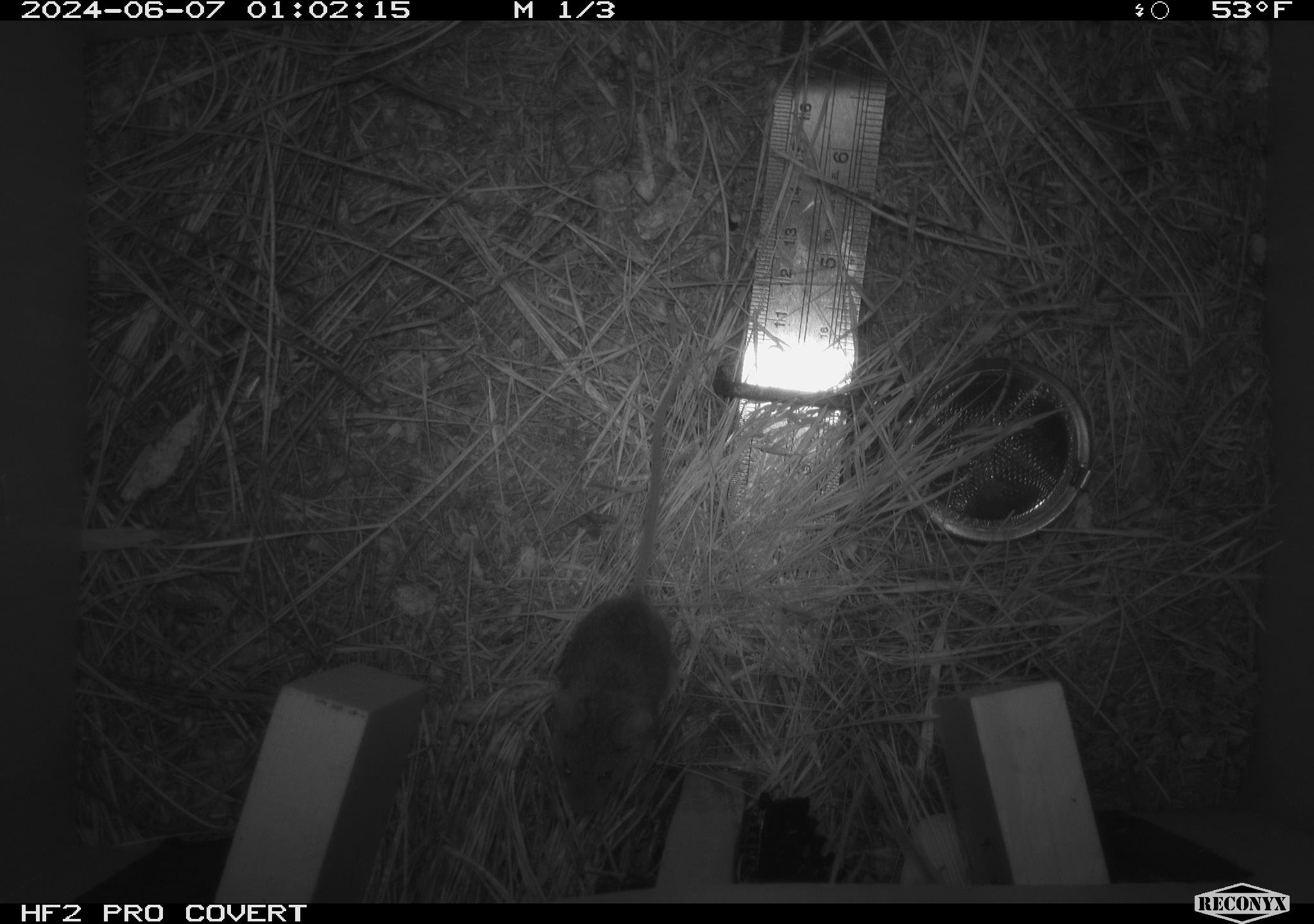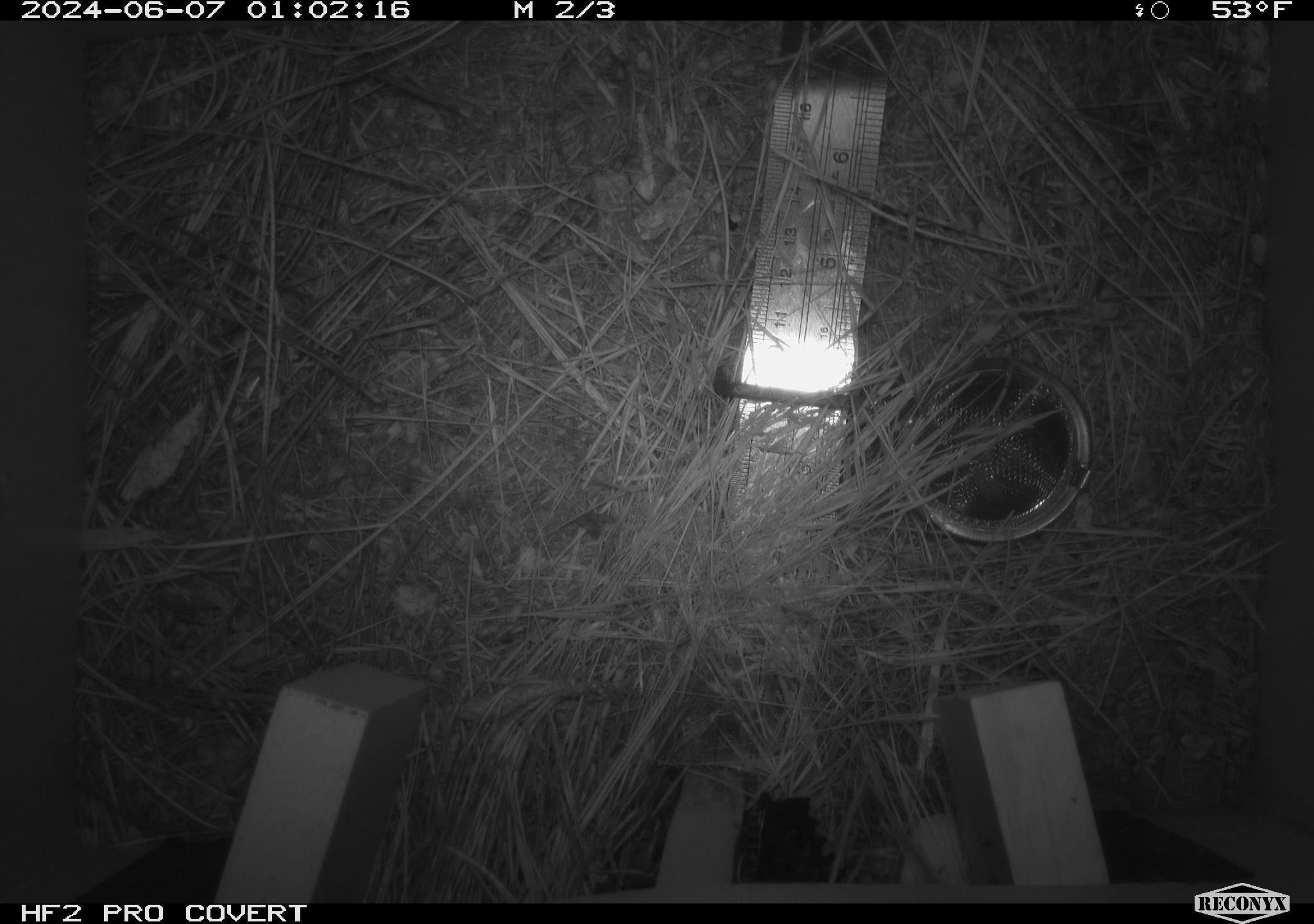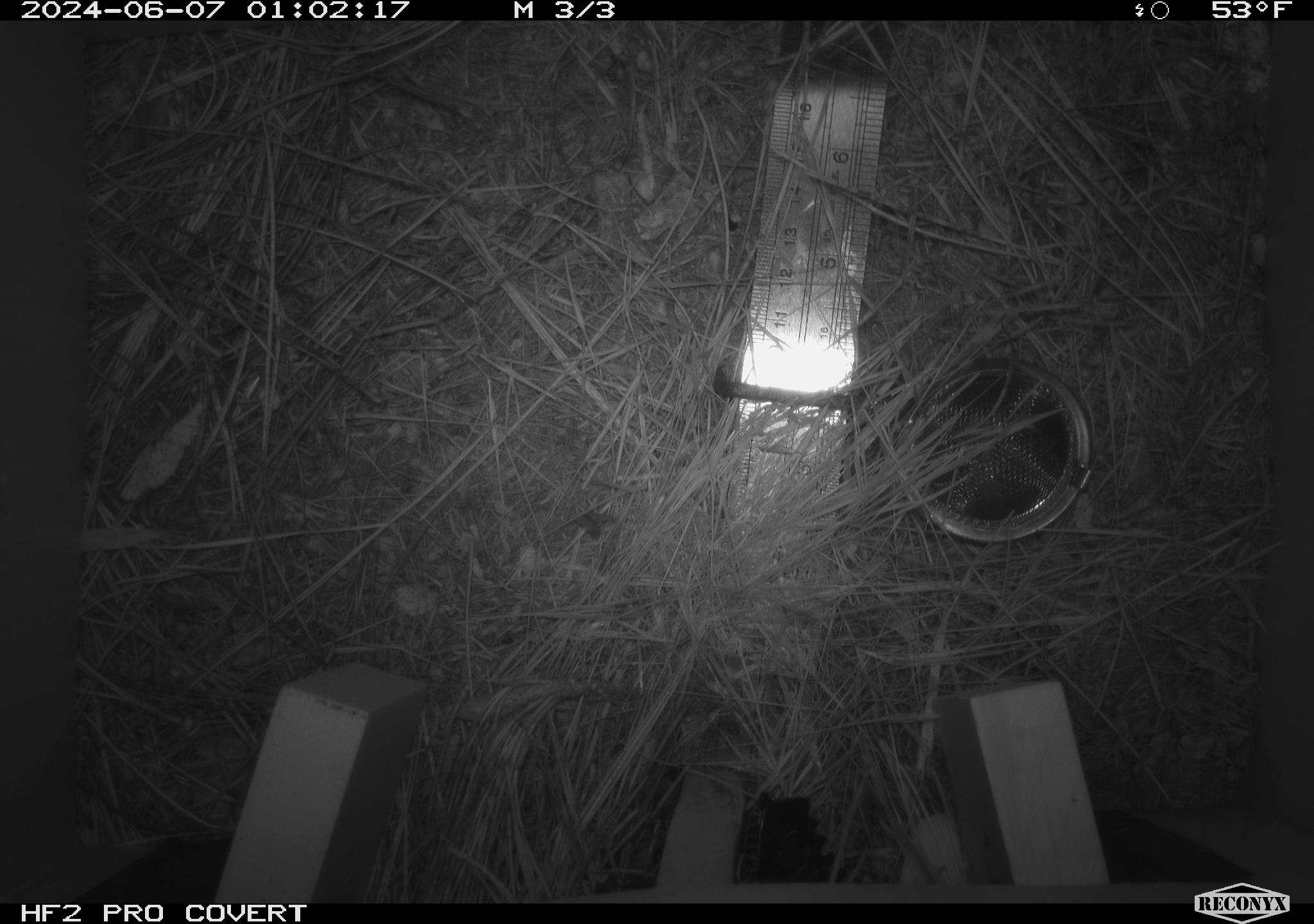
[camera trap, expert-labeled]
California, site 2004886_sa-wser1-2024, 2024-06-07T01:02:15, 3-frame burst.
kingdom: Animalia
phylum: Chordata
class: Mammalia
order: Rodentia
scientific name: Rodentia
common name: mouse species